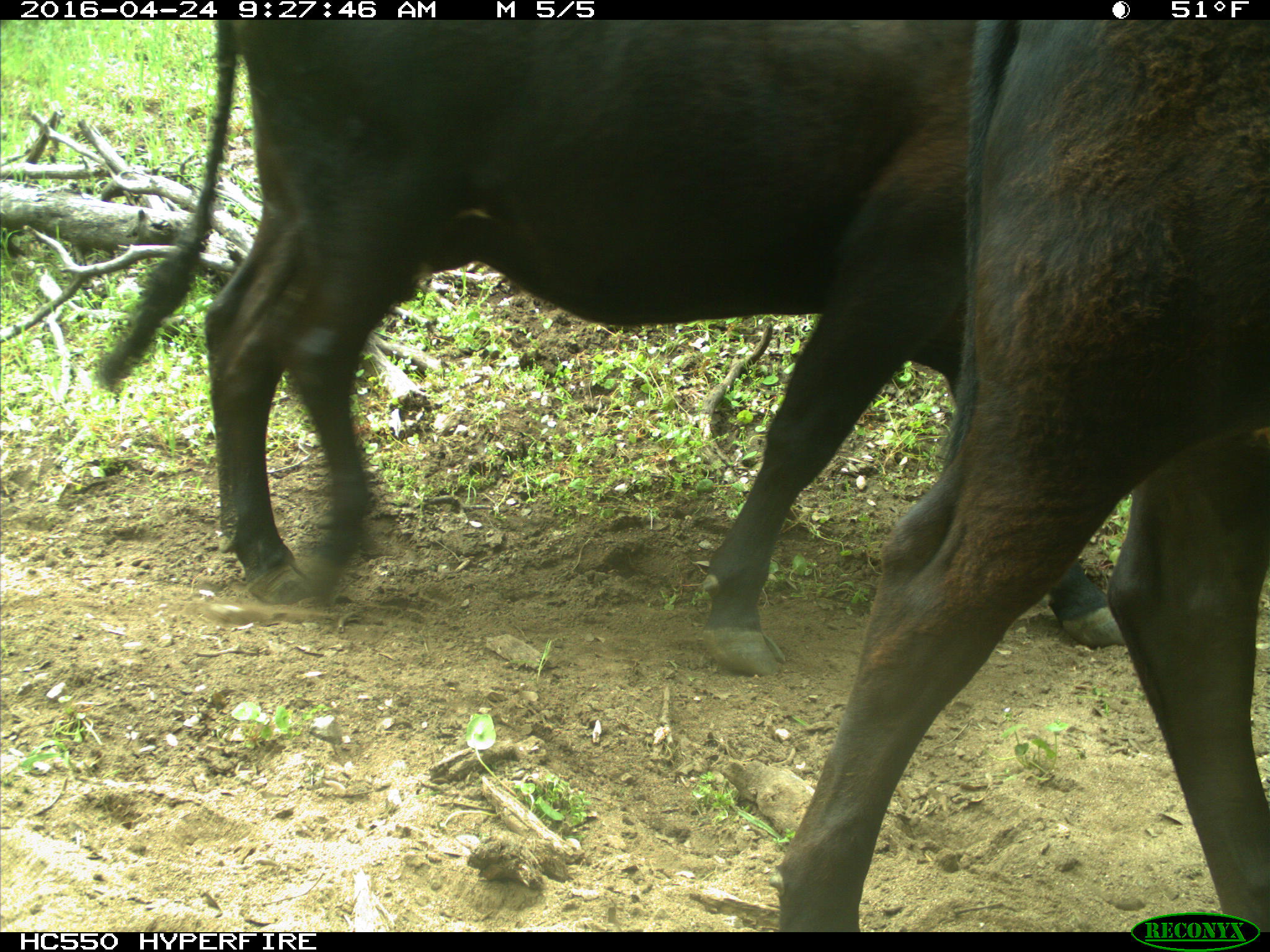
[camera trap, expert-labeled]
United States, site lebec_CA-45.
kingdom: Animalia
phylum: Chordata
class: Mammalia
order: Artiodactyla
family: Bovidae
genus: Bos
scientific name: Bos taurus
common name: domestic cow